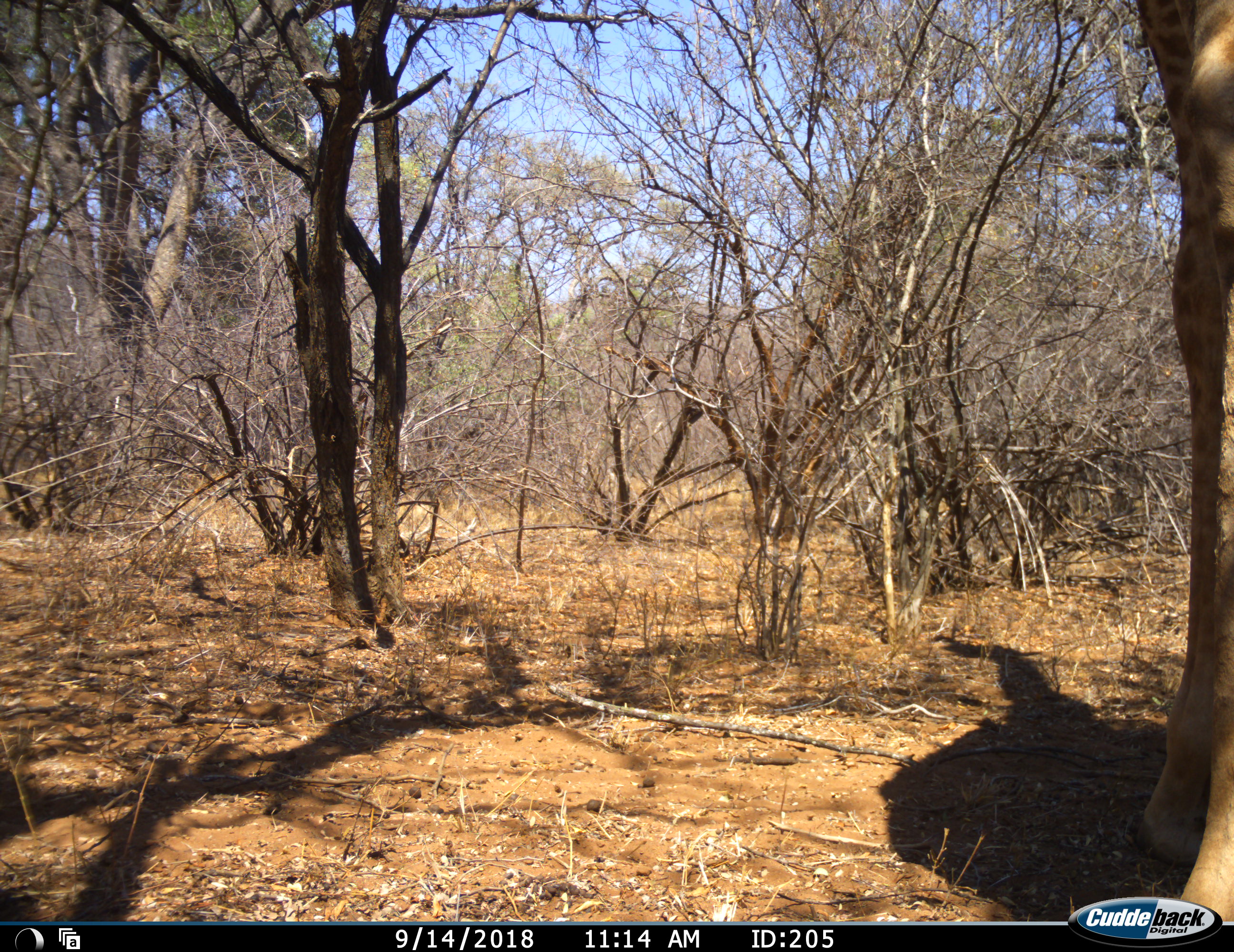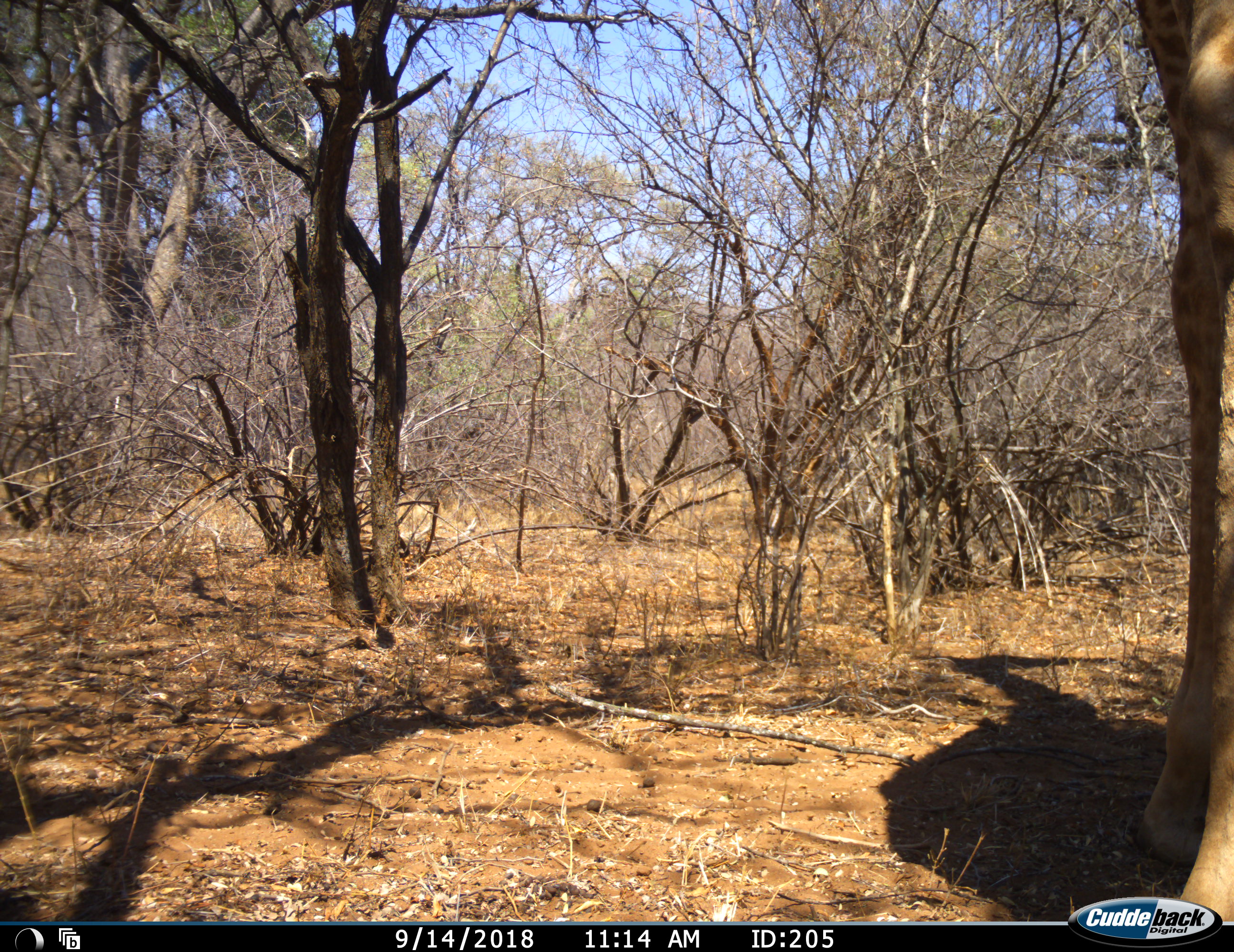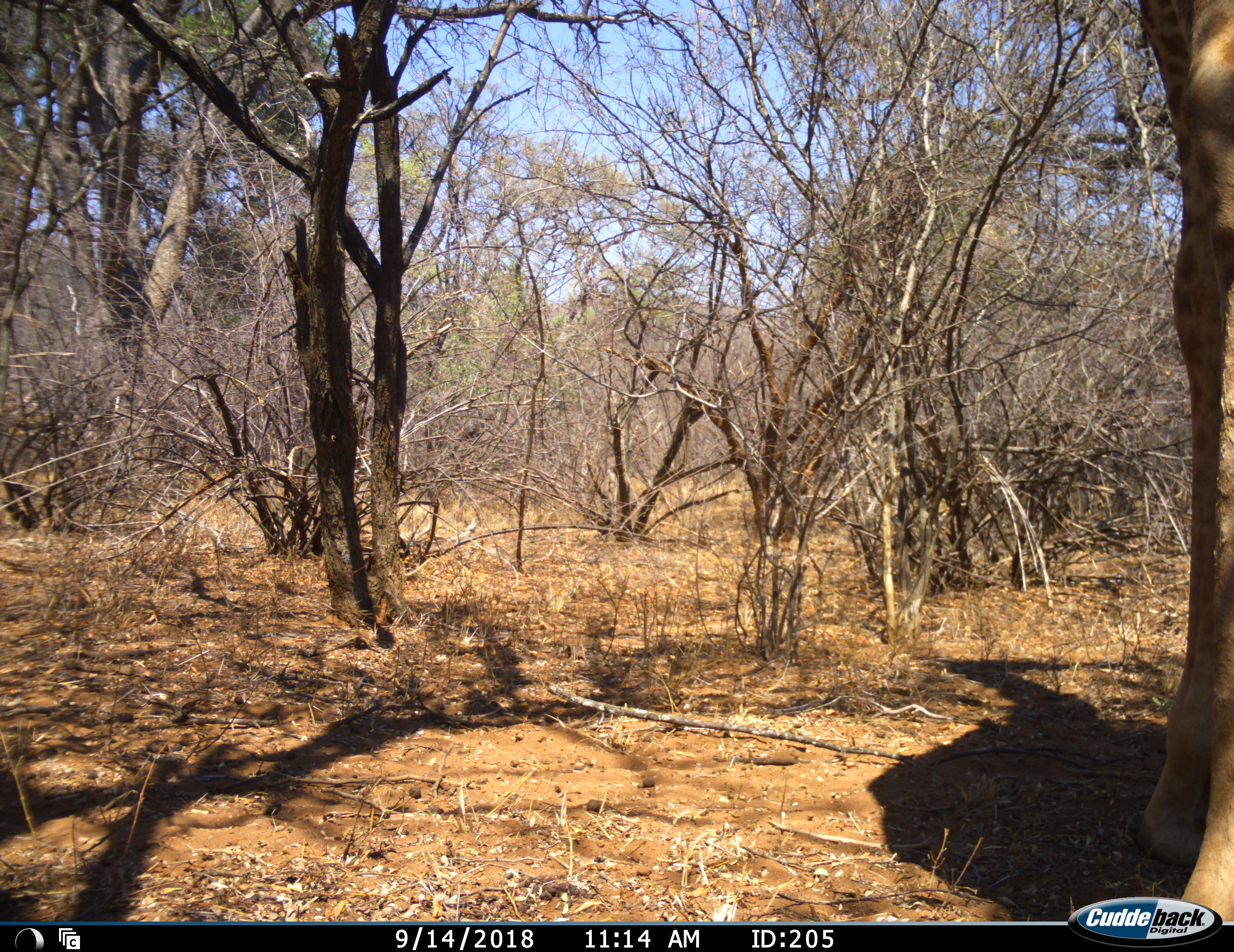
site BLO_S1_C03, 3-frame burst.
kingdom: Animalia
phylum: Chordata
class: Mammalia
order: Artiodactyla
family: Giraffidae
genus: Giraffa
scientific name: Giraffa camelopardalis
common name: giraffe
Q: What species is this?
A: Giraffe (Giraffa camelopardalis).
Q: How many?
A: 1.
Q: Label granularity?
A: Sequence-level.